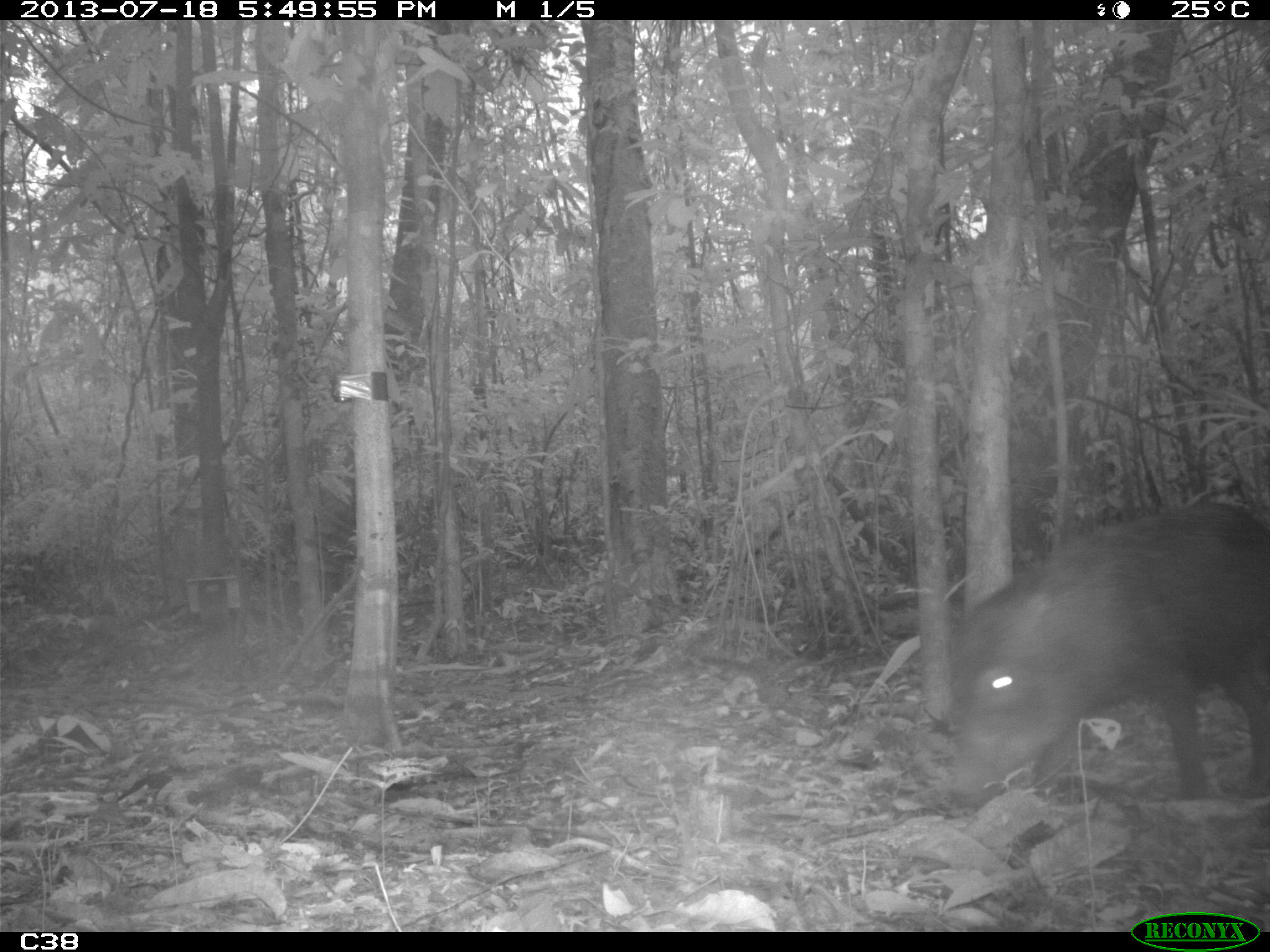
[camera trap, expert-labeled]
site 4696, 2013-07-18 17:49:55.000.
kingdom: Animalia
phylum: Chordata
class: Mammalia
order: Artiodactyla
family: Tayassuidae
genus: Tayassu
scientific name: Tayassu pecari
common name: white-lipped peccary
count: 3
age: adult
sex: male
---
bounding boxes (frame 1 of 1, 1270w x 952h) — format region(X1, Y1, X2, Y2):
tayassu pecari: region(940, 495, 1270, 810)